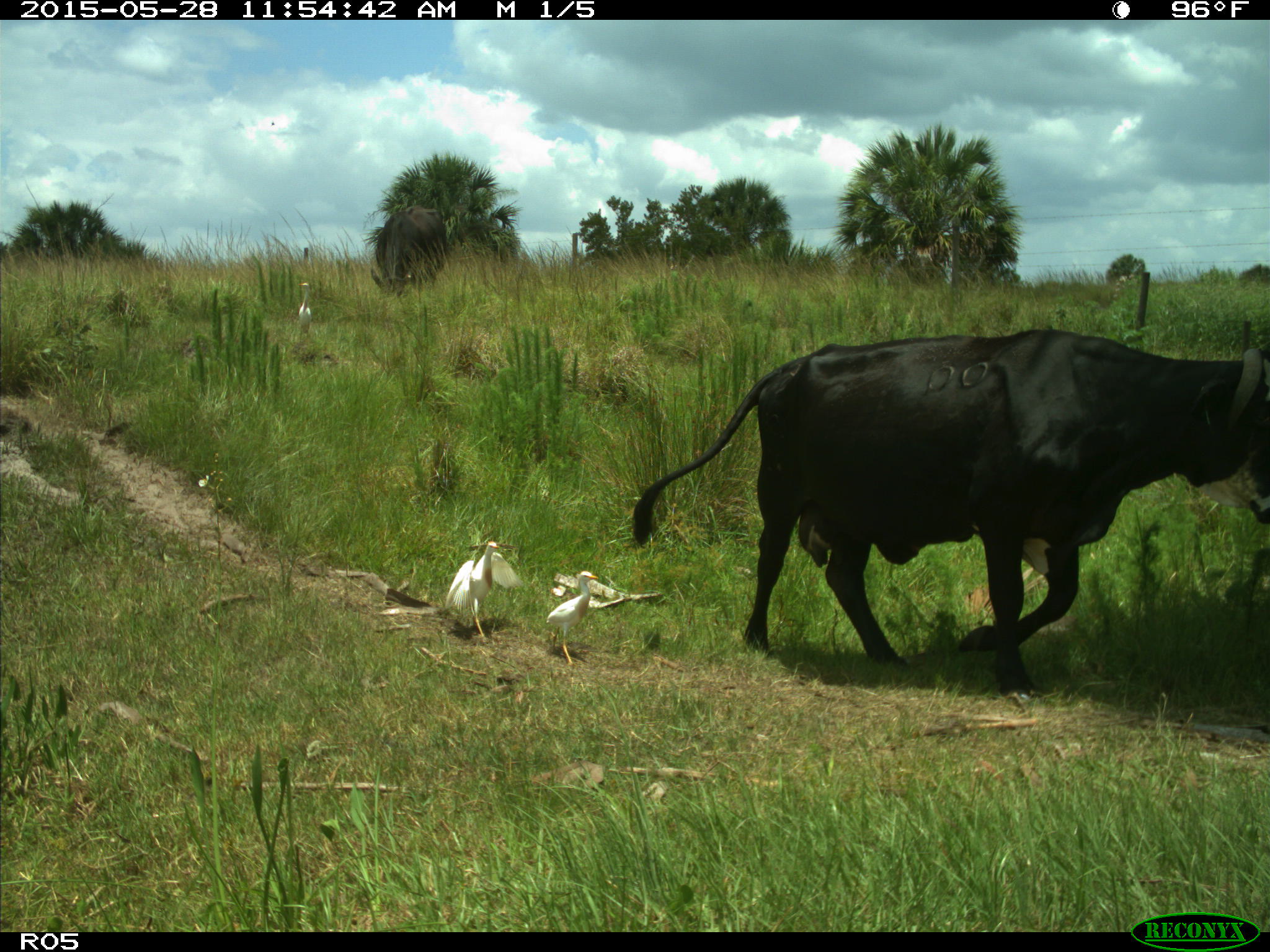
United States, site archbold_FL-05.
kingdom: Animalia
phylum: Chordata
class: Mammalia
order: Artiodactyla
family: Bovidae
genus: Bos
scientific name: Bos taurus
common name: domestic cow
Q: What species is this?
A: Bos taurus (domestic cow).